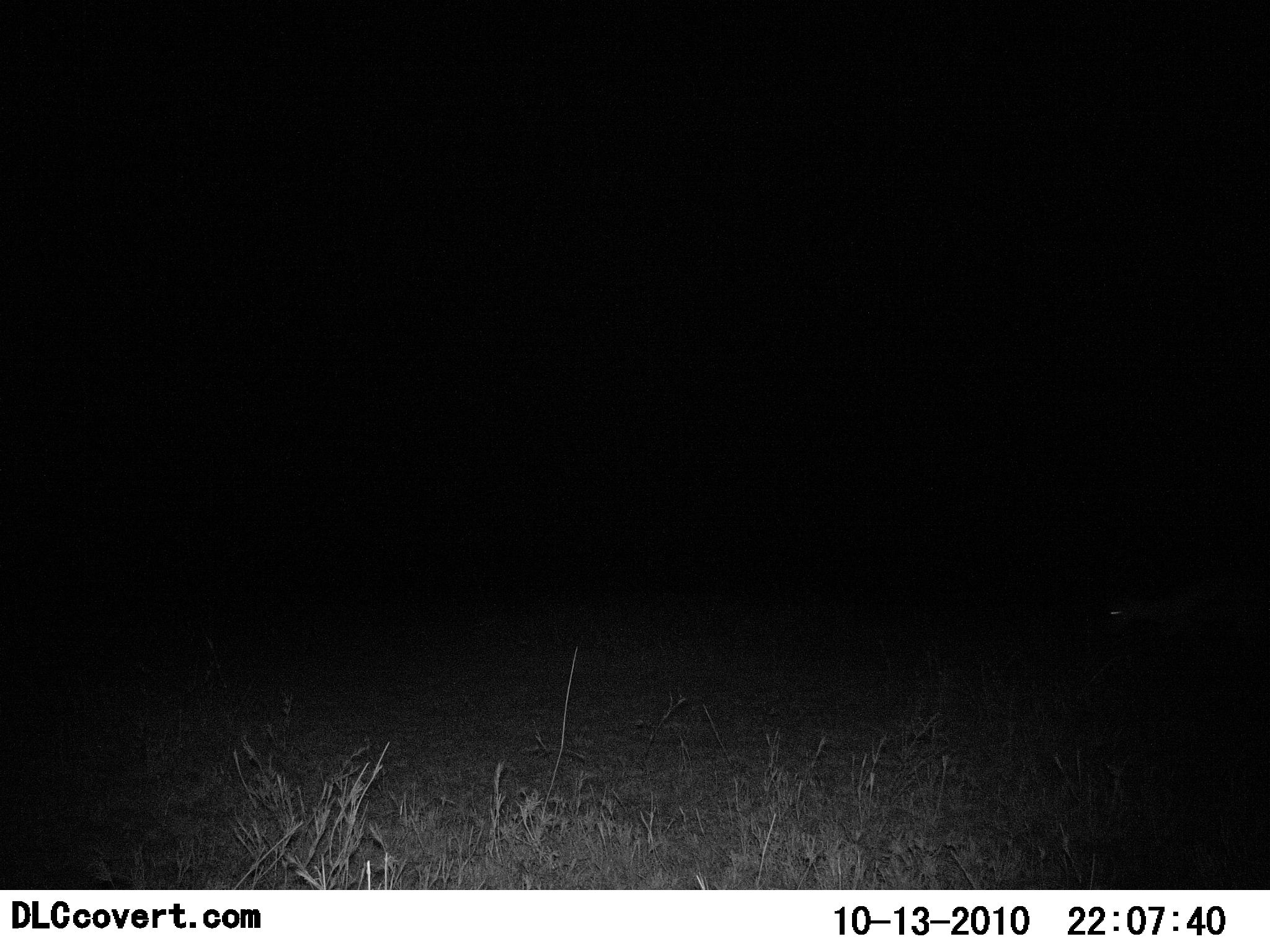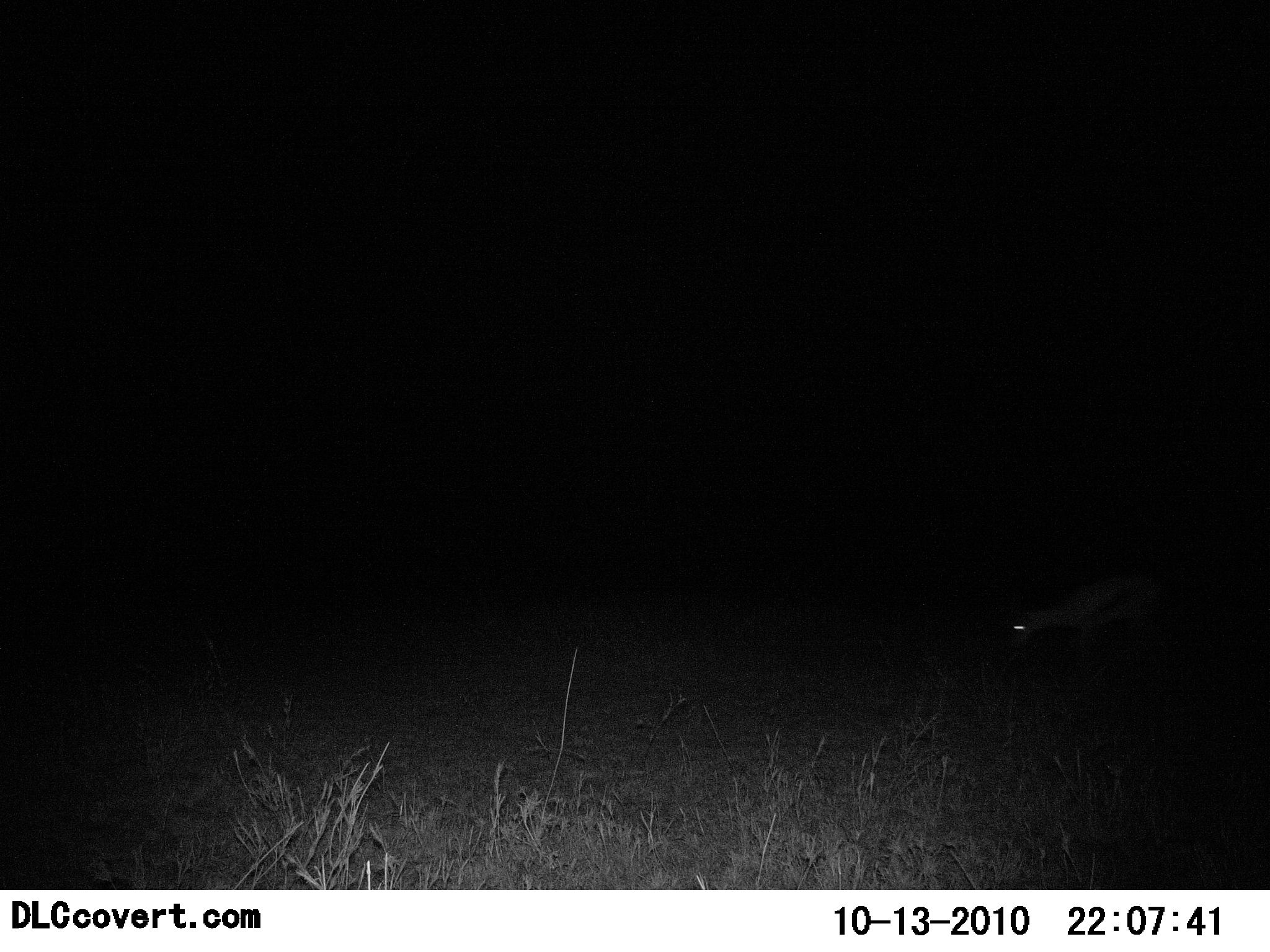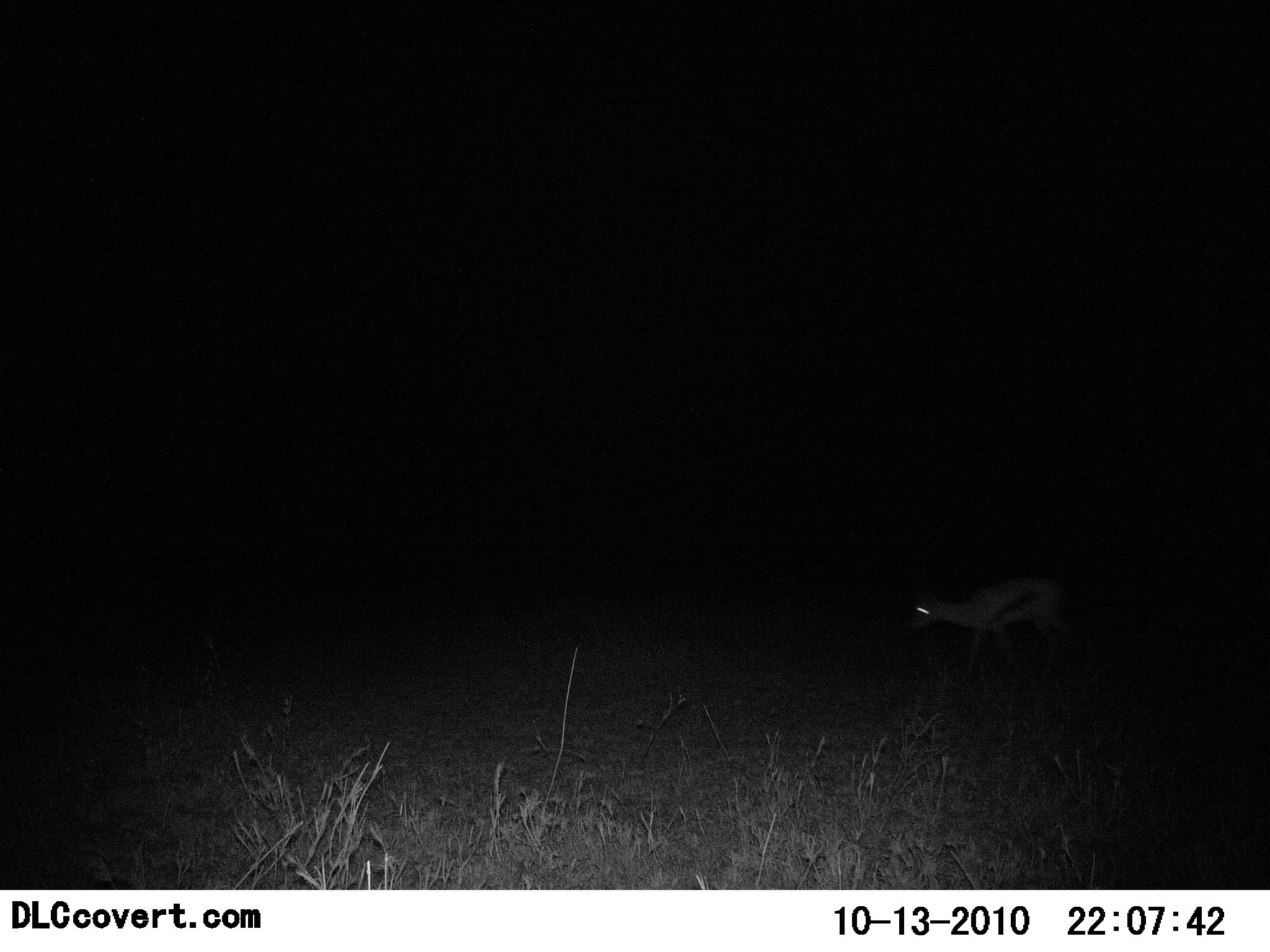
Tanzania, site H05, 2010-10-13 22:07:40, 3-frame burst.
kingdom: Animalia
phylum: Chordata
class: Mammalia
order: Artiodactyla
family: Bovidae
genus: Eudorcas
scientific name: Eudorcas thomsonii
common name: thomson's gazelle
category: gazellethomsons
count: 1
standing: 9%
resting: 0%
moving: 91%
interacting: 0%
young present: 0%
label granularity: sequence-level